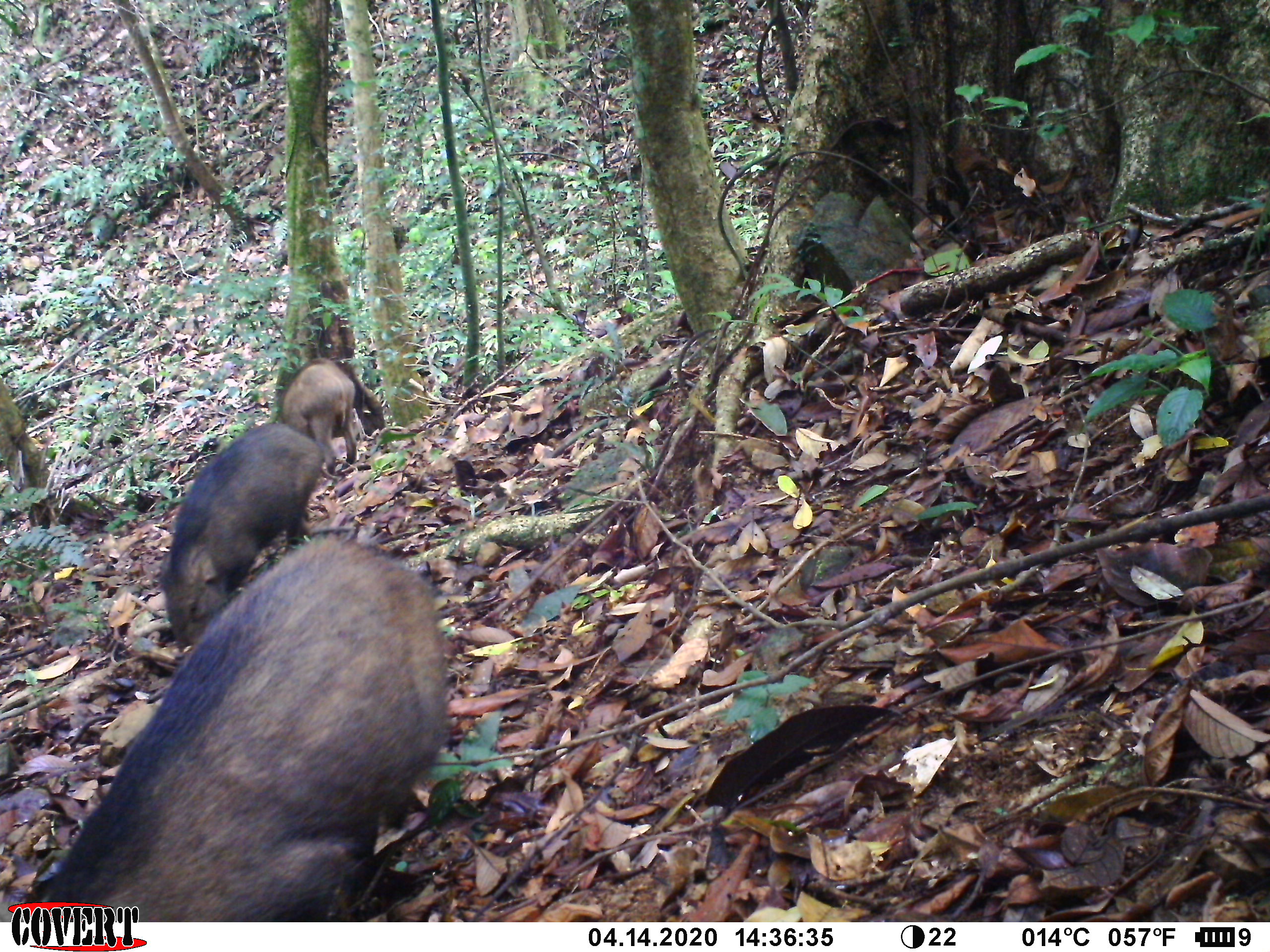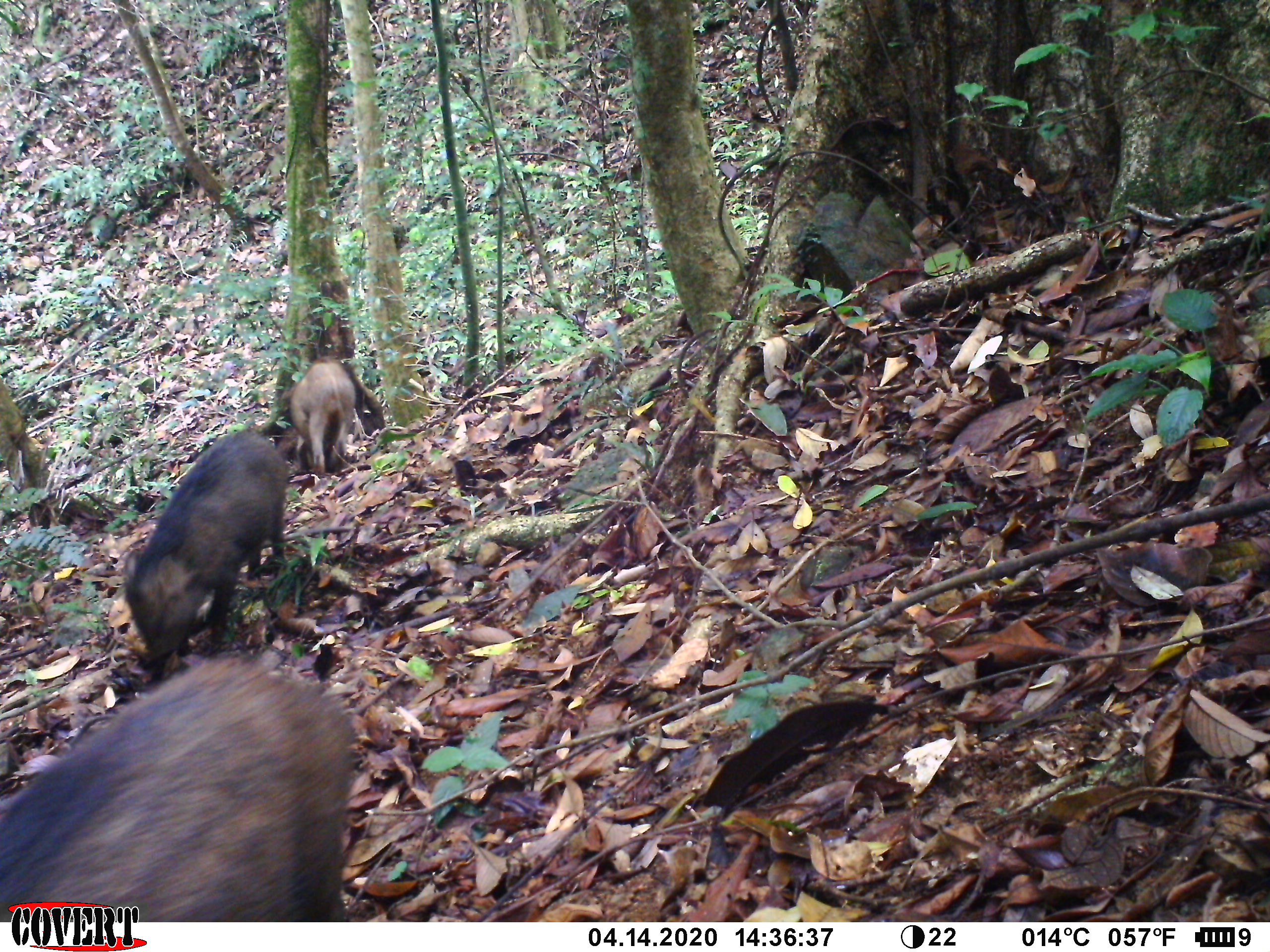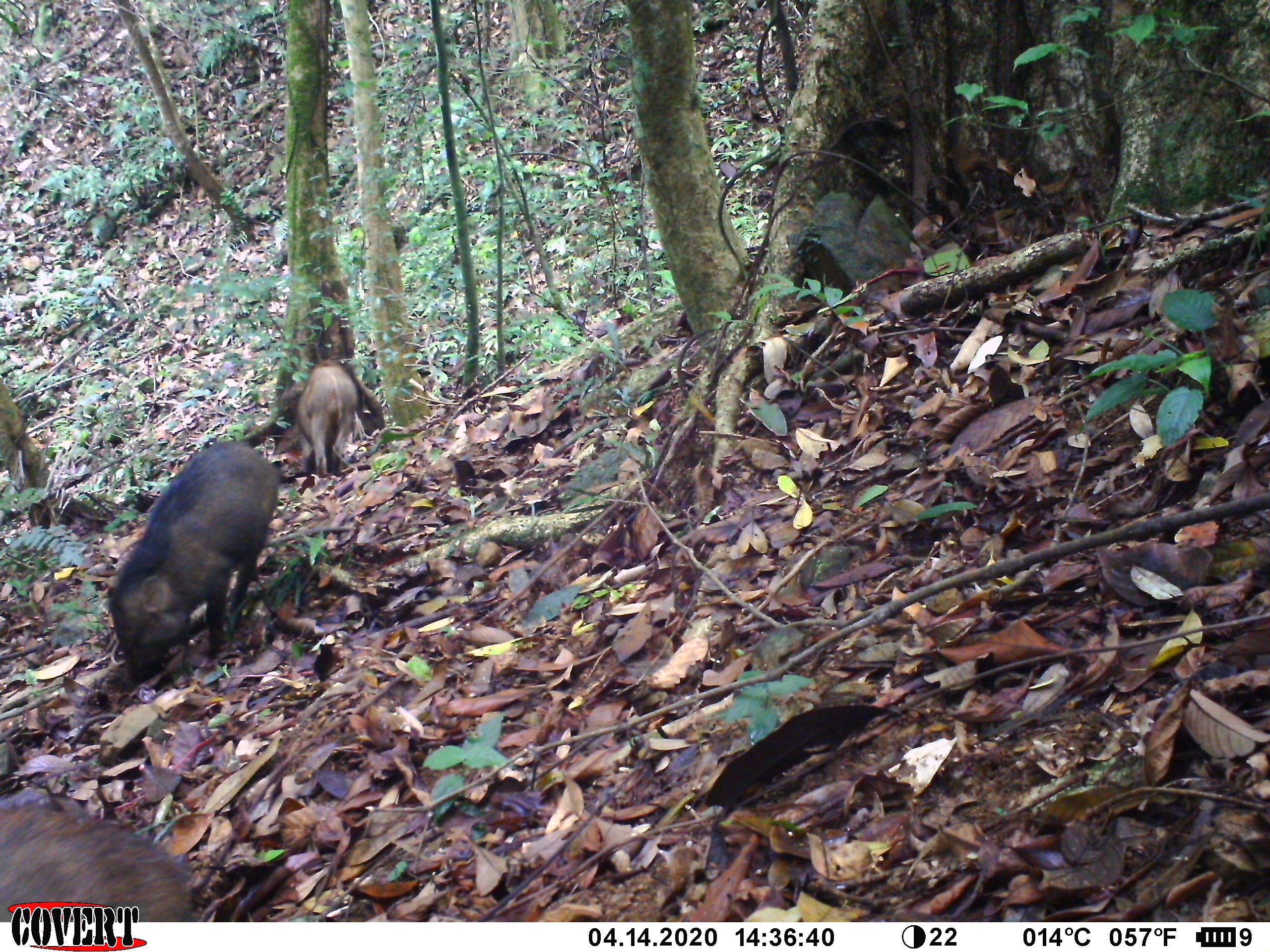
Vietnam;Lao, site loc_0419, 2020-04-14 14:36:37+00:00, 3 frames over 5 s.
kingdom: Animalia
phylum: Chordata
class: Mammalia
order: Artiodactyla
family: Suidae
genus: Sus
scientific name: Sus scrofa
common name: eurasian wild pig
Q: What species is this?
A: Eurasian wild pig (Sus scrofa).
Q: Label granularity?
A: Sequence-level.